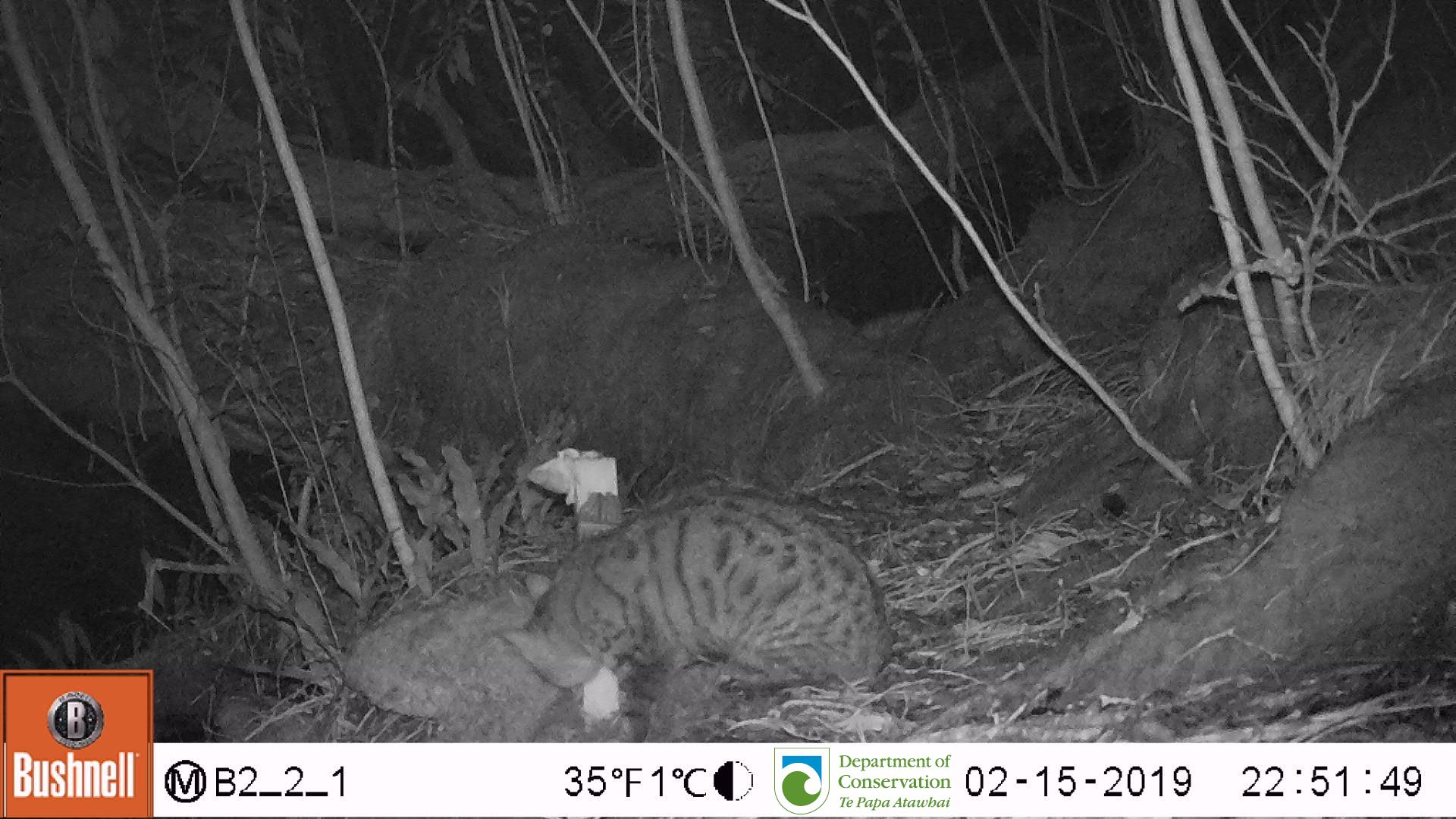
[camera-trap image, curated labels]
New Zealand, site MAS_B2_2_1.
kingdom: Animalia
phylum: Chordata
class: Mammalia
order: Carnivora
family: Felidae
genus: Felis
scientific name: Felis catus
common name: domestic cat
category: cat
Cat (domestic cat) (Felis catus).